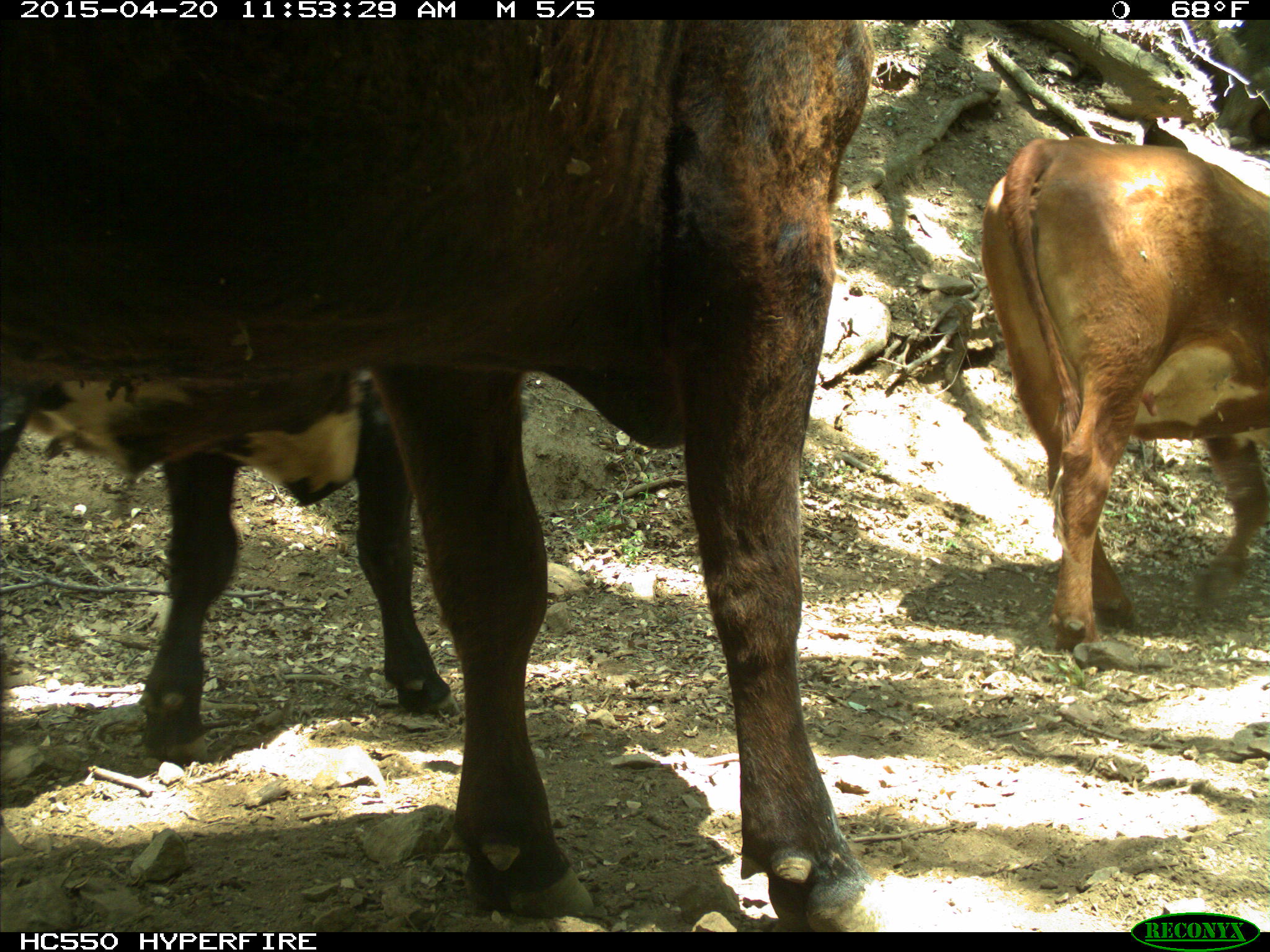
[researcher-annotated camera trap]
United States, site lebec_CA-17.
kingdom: Animalia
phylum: Chordata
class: Mammalia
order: Artiodactyla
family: Bovidae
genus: Bos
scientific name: Bos taurus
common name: domestic cow